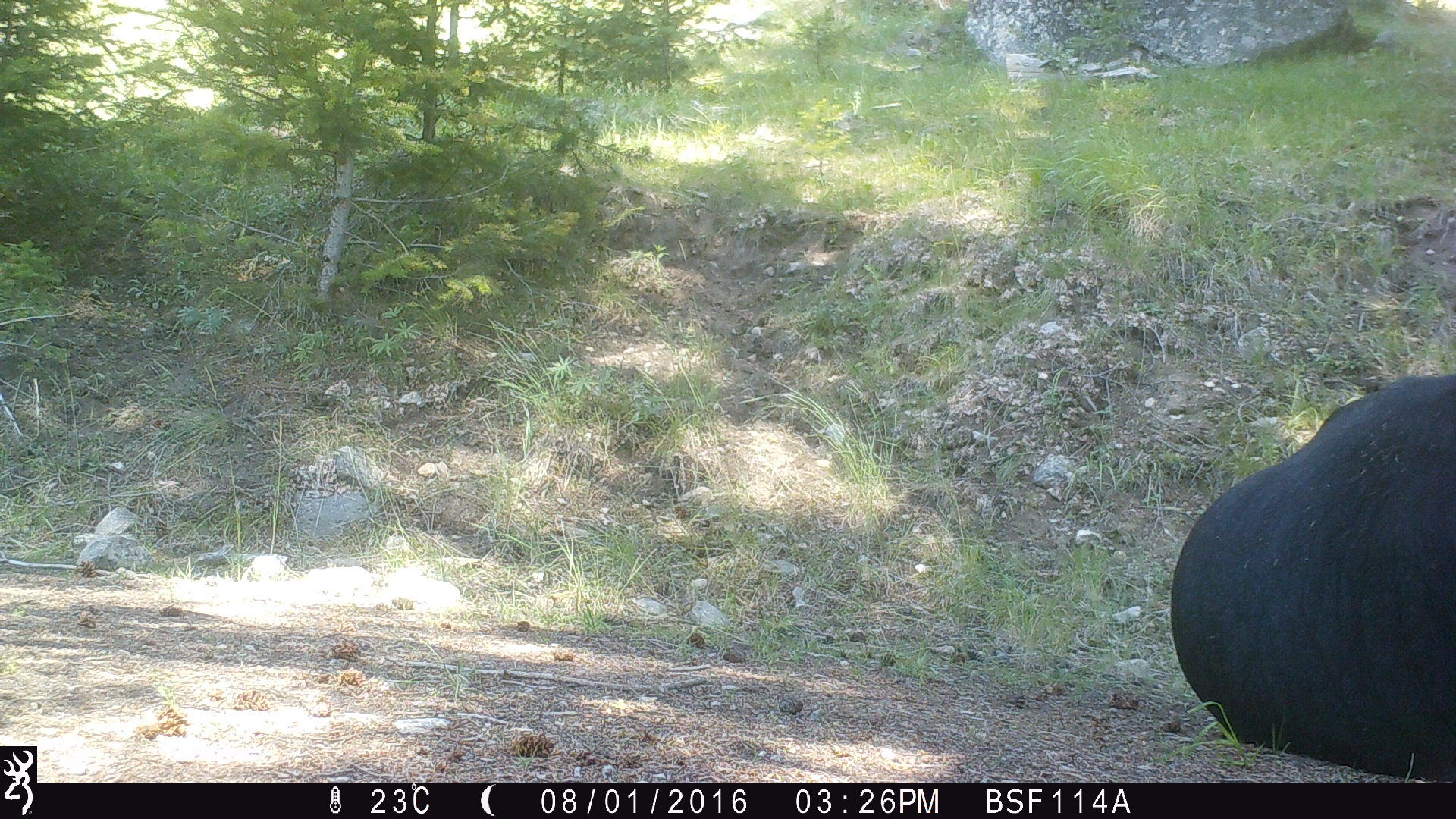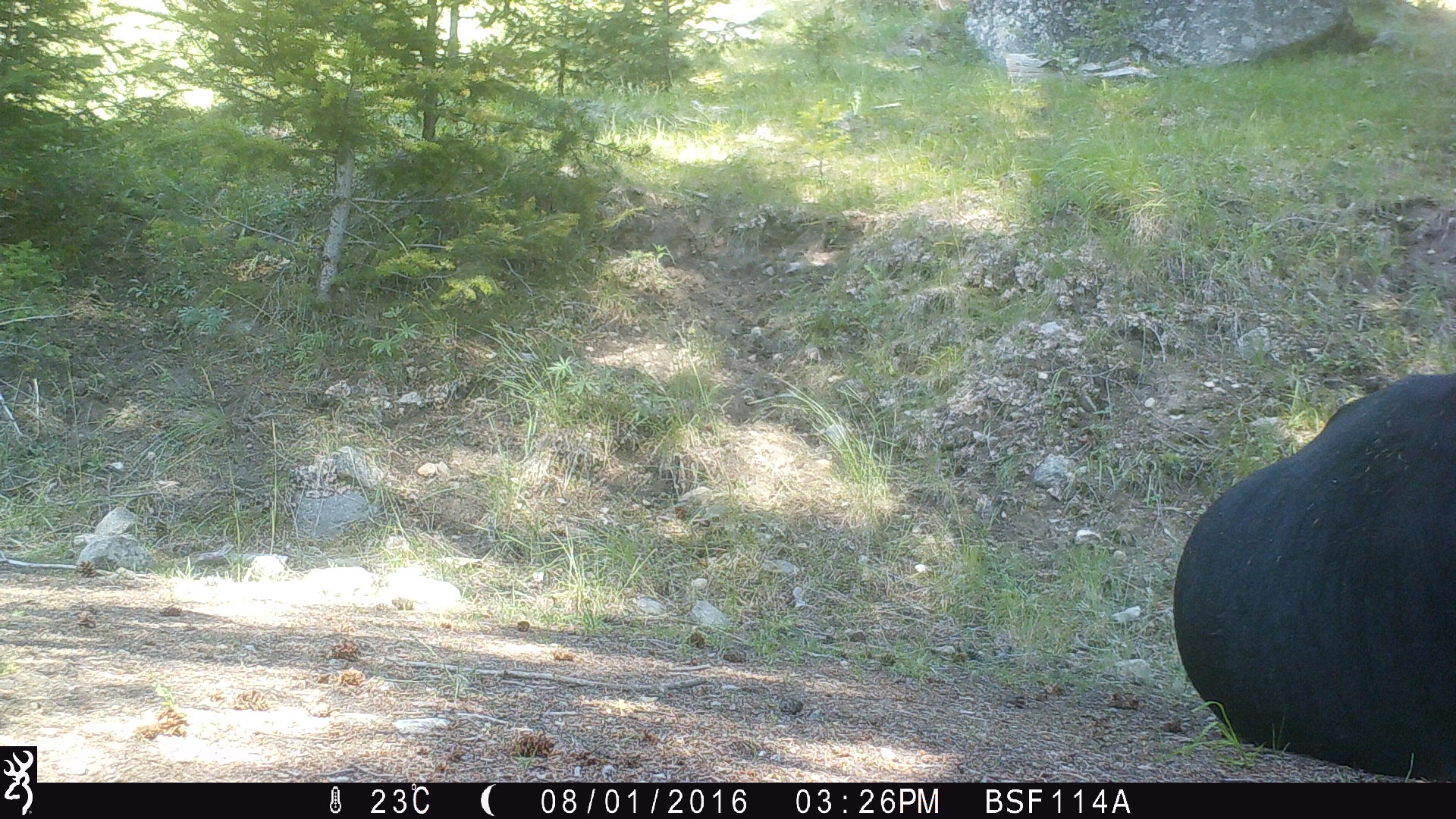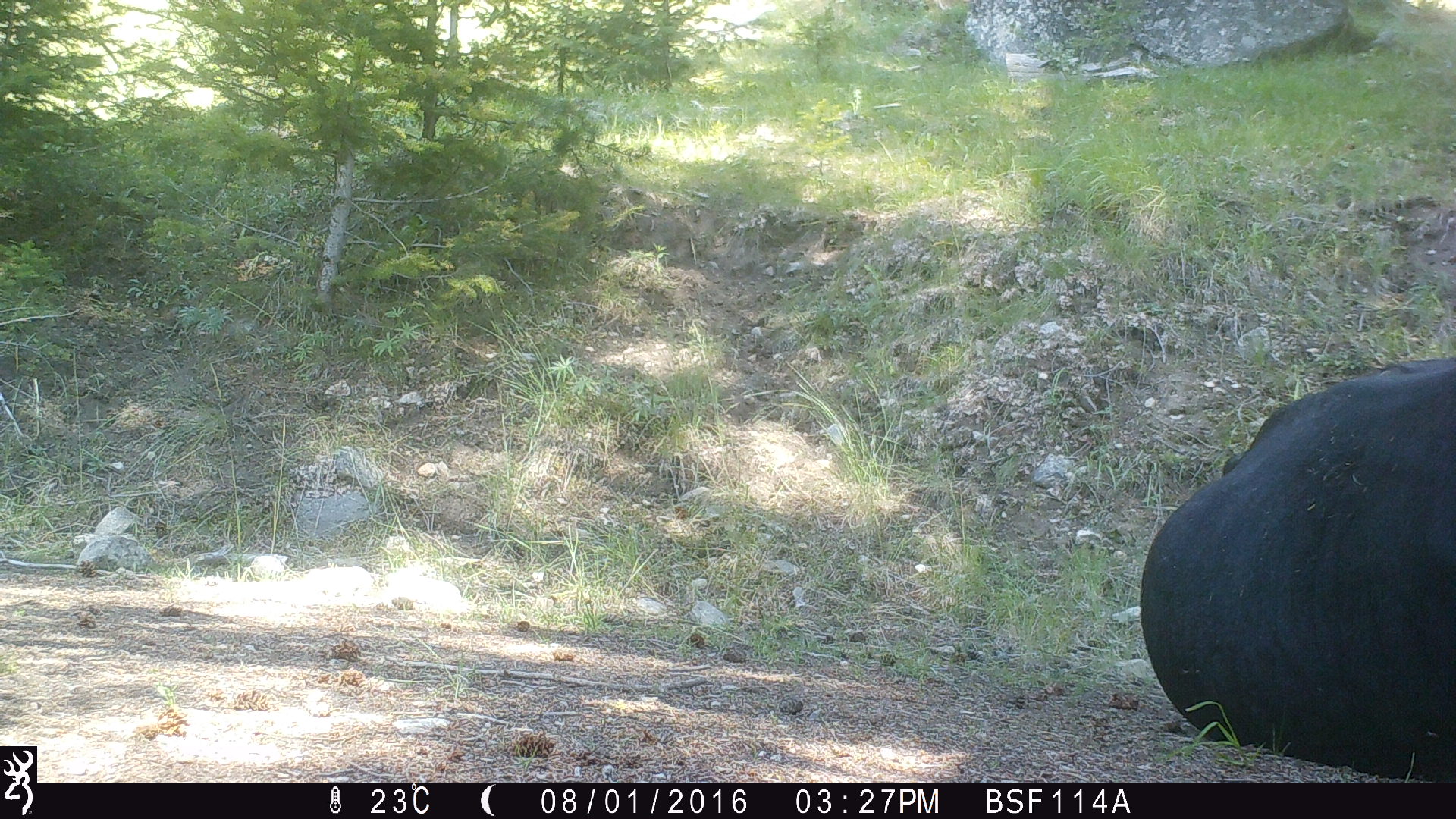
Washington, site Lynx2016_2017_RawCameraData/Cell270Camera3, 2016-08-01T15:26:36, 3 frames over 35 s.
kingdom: Animalia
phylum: Chordata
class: Mammalia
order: Artiodactyla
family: Bovidae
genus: Bos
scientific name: Bos taurus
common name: domestic cattle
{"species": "domestic cattle (Bos taurus)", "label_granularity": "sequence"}